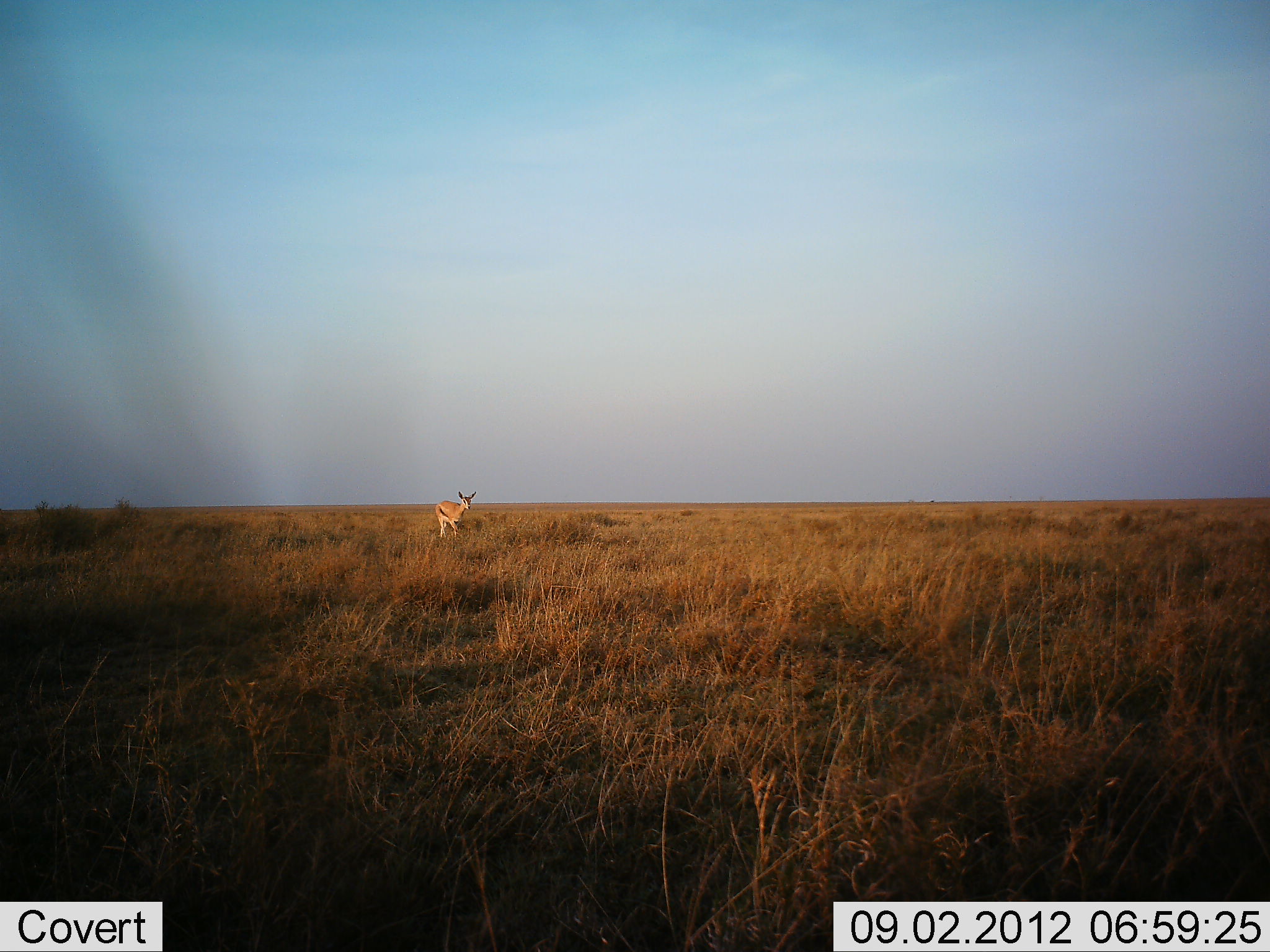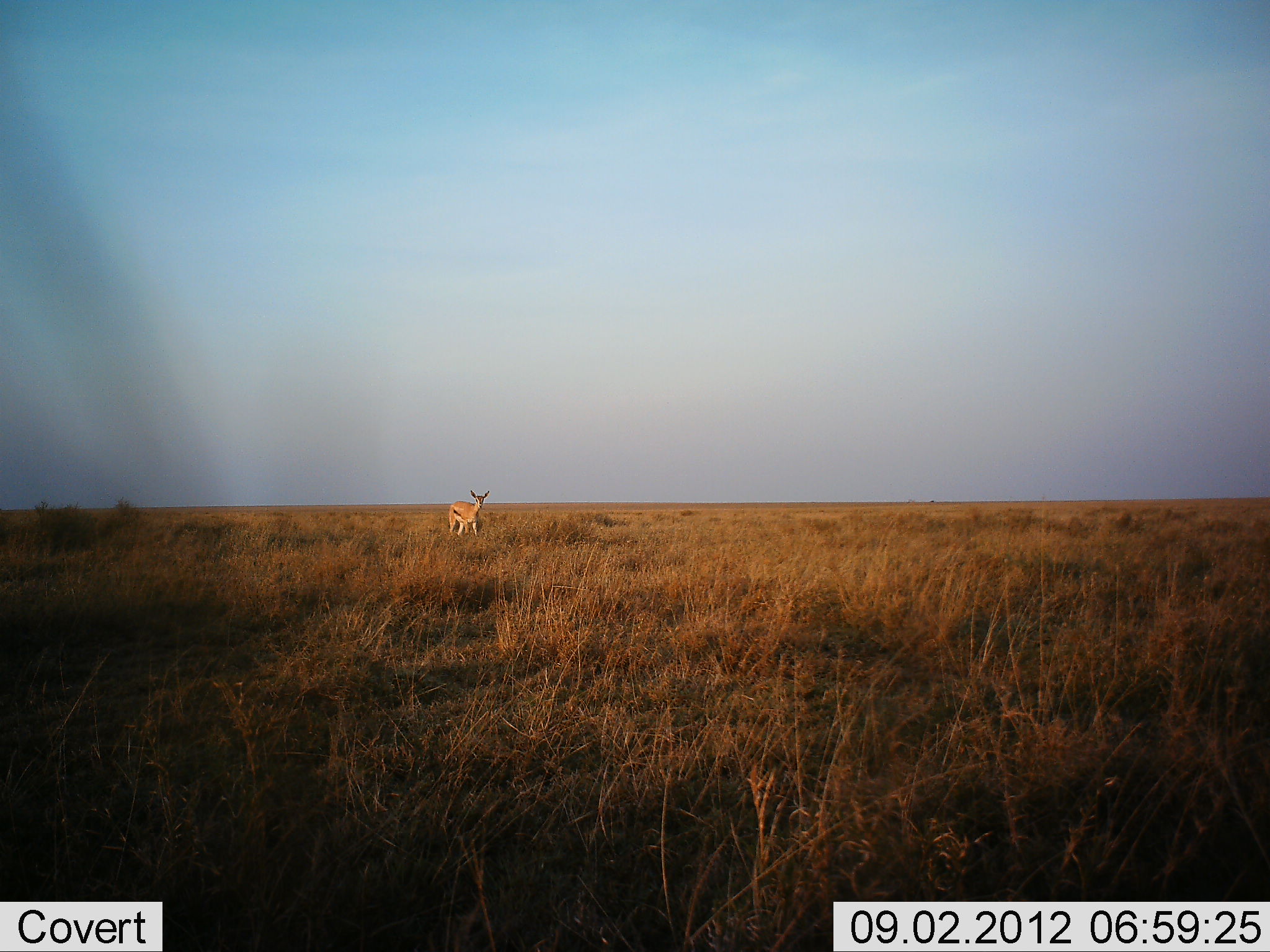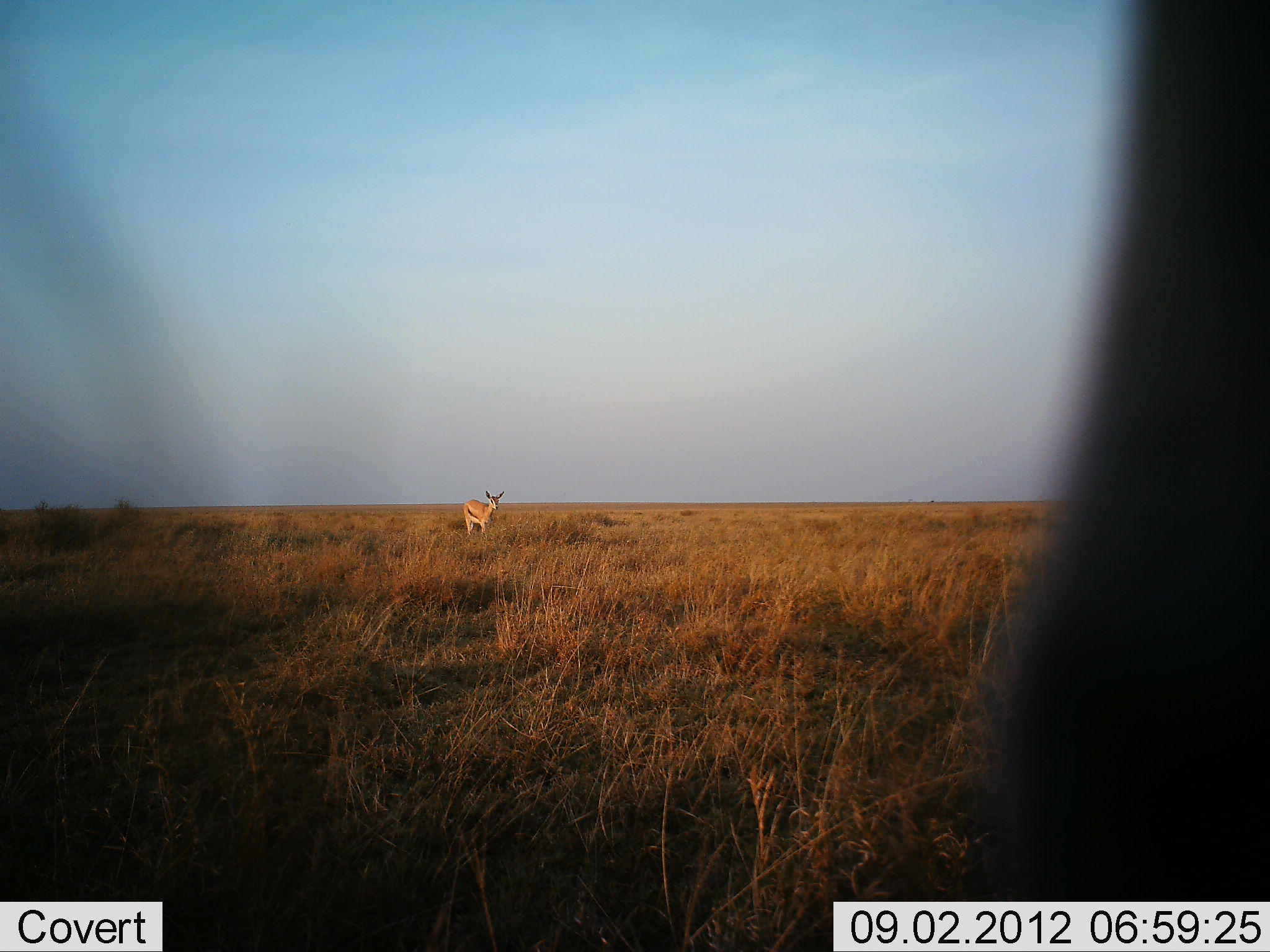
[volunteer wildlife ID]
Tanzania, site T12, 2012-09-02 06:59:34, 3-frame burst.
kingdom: Animalia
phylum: Chordata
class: Mammalia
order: Artiodactyla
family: Bovidae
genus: Eudorcas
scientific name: Eudorcas thomsonii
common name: thomson's gazelle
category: gazellethomsons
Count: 1.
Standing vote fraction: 40%.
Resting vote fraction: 0%.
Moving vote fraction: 70%.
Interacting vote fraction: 0%.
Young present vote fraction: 0%.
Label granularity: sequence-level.